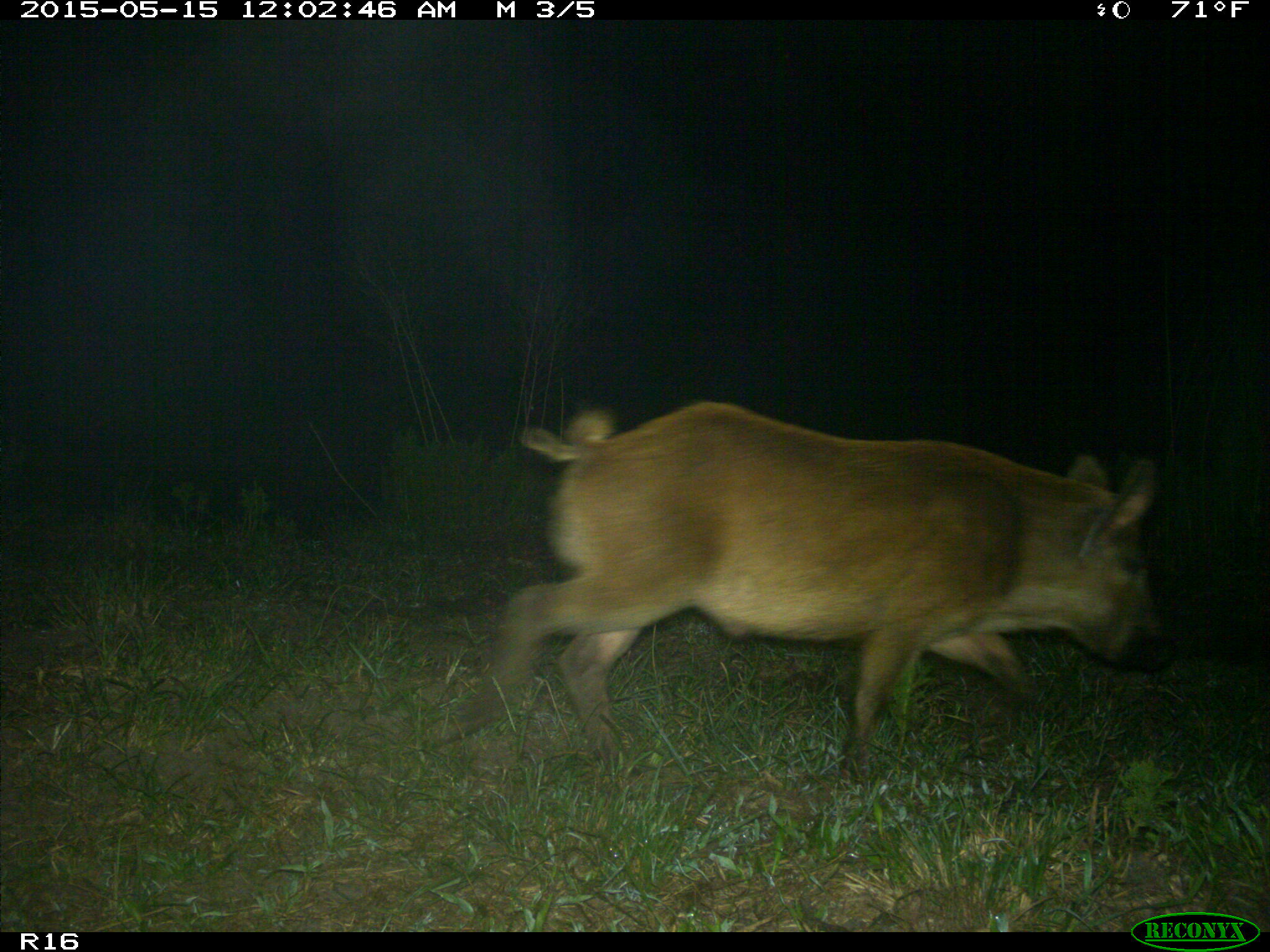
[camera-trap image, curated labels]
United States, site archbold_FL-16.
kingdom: Animalia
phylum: Chordata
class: Mammalia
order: Artiodactyla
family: Suidae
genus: Sus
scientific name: Sus scrofa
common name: wild boar